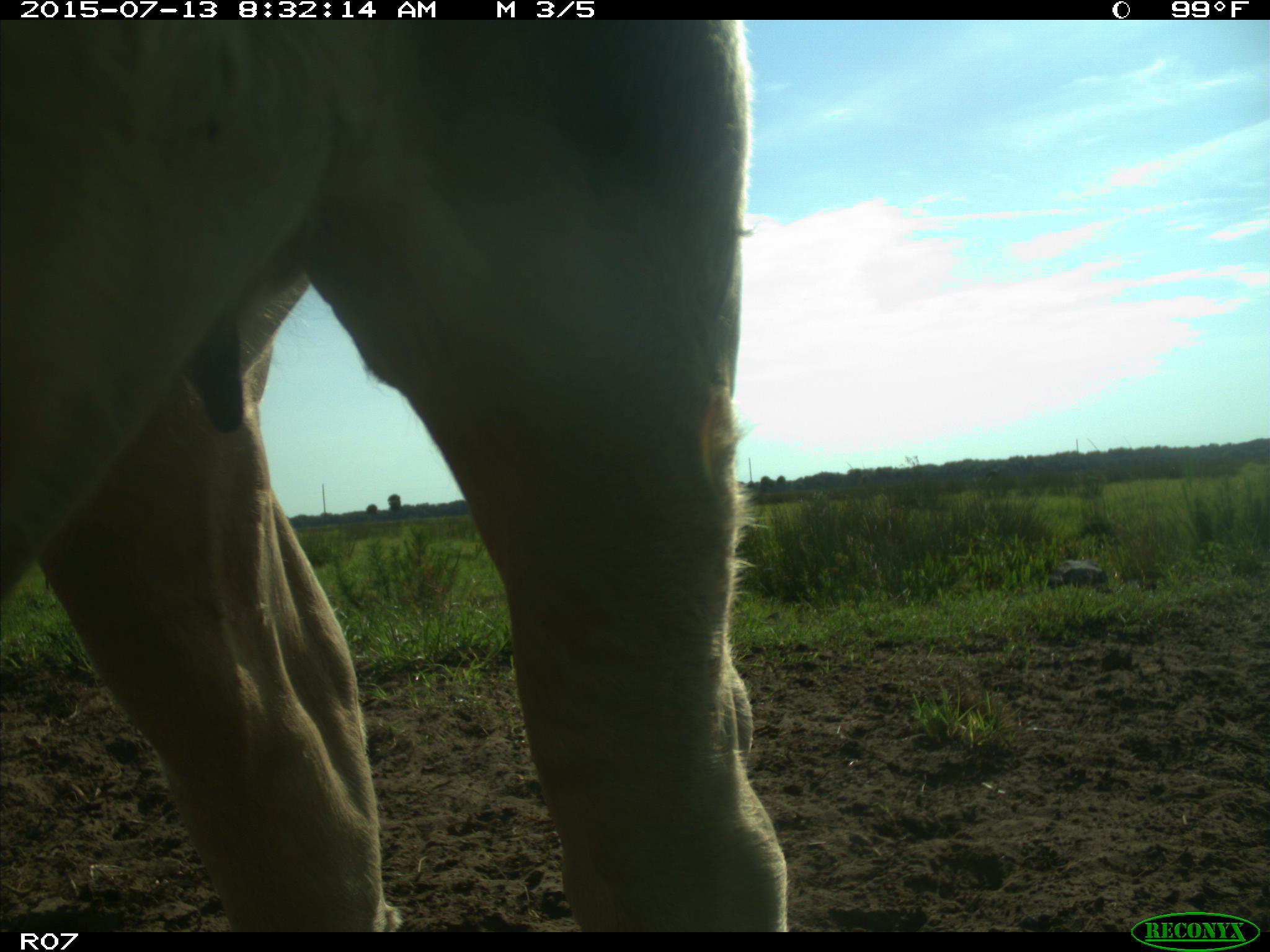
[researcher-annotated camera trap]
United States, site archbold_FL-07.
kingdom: Animalia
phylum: Chordata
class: Mammalia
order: Artiodactyla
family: Bovidae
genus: Bos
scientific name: Bos taurus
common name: domestic cow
Bos taurus (domestic cow).